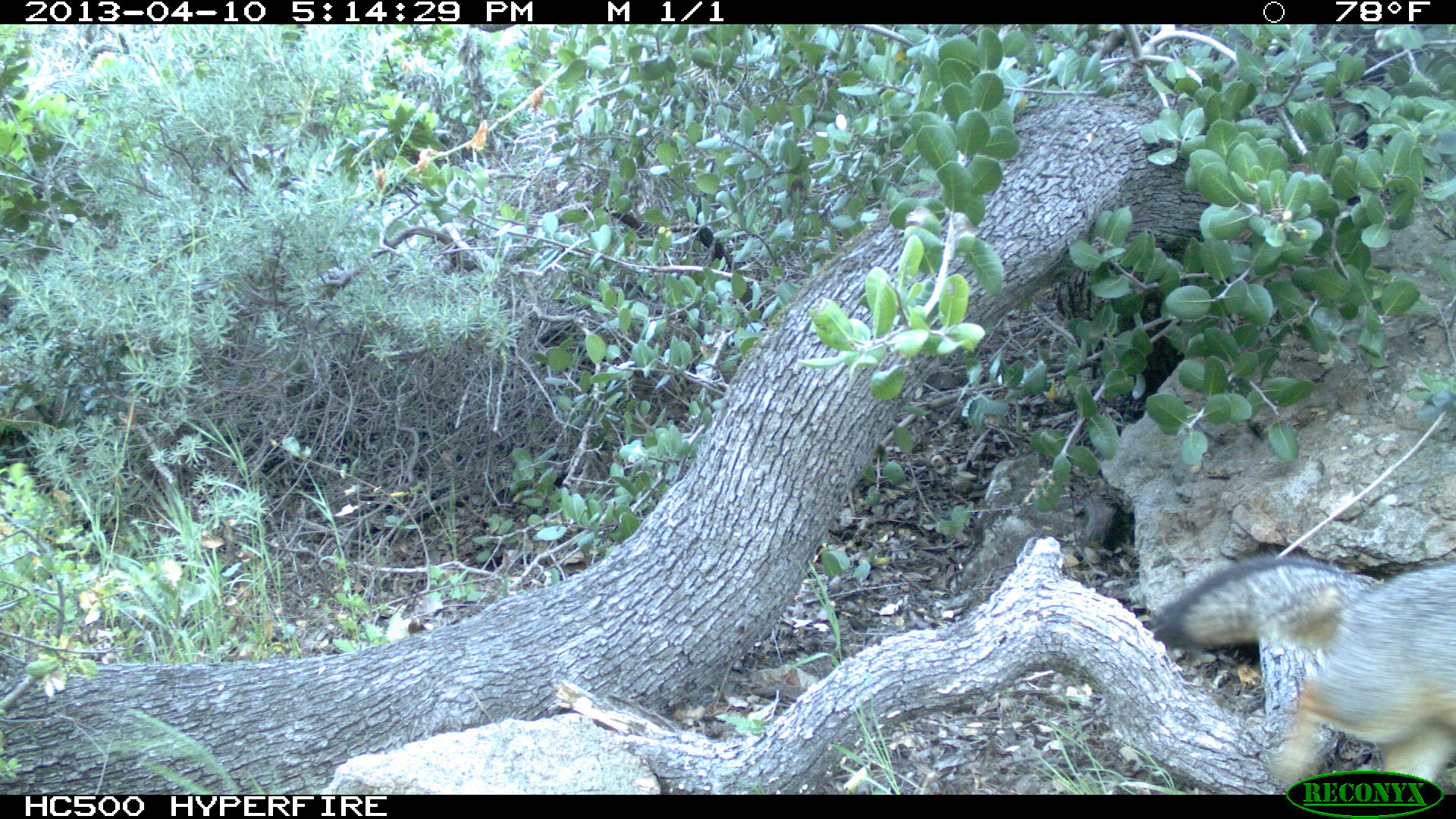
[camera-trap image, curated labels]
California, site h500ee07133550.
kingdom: Animalia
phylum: Chordata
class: Mammalia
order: Carnivora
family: Canidae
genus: Urocyon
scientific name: Urocyon littoralis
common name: island fox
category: fox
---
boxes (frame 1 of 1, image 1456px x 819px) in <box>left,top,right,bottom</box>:
fox: <box>1150,555,1455,793</box>